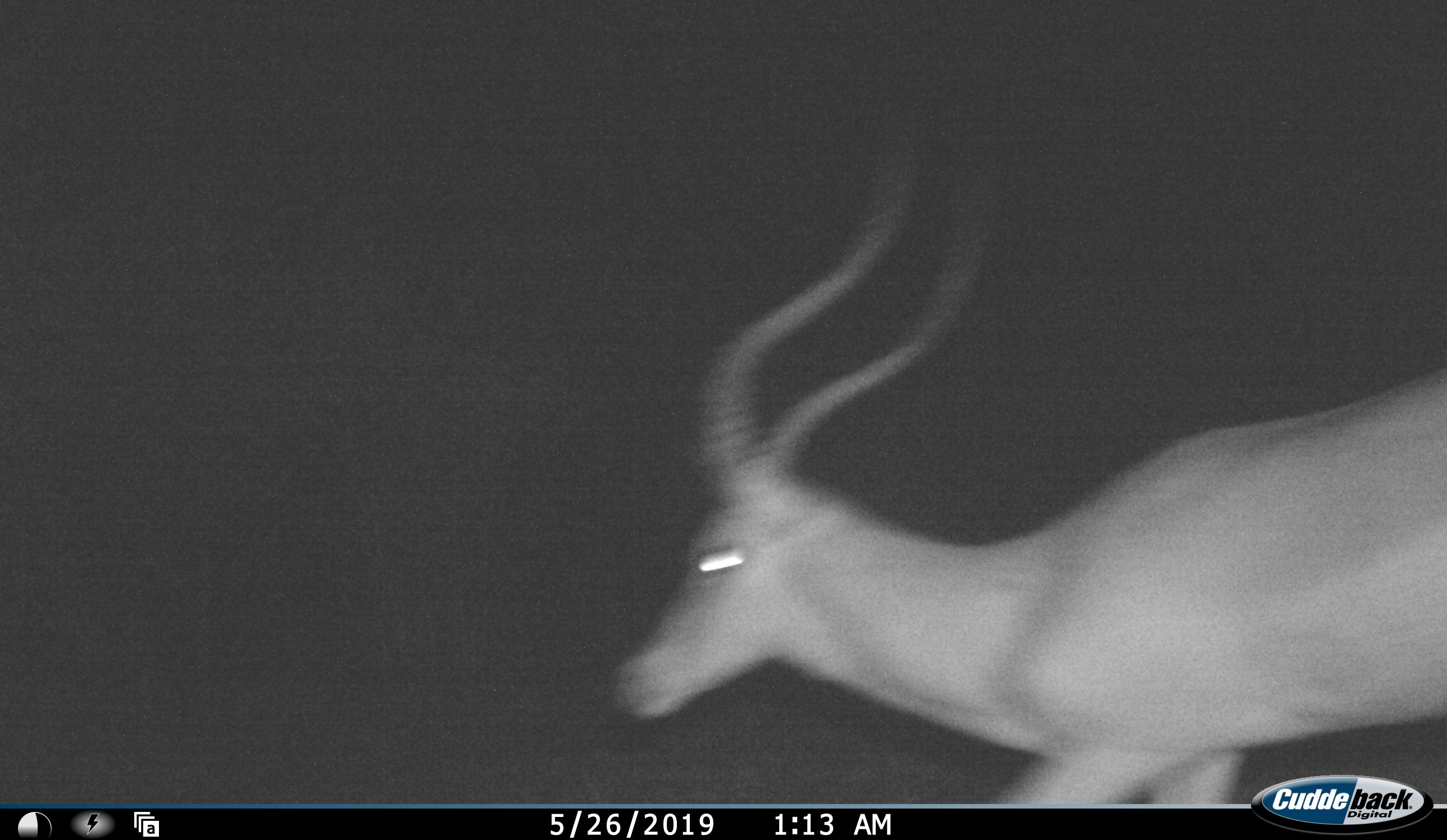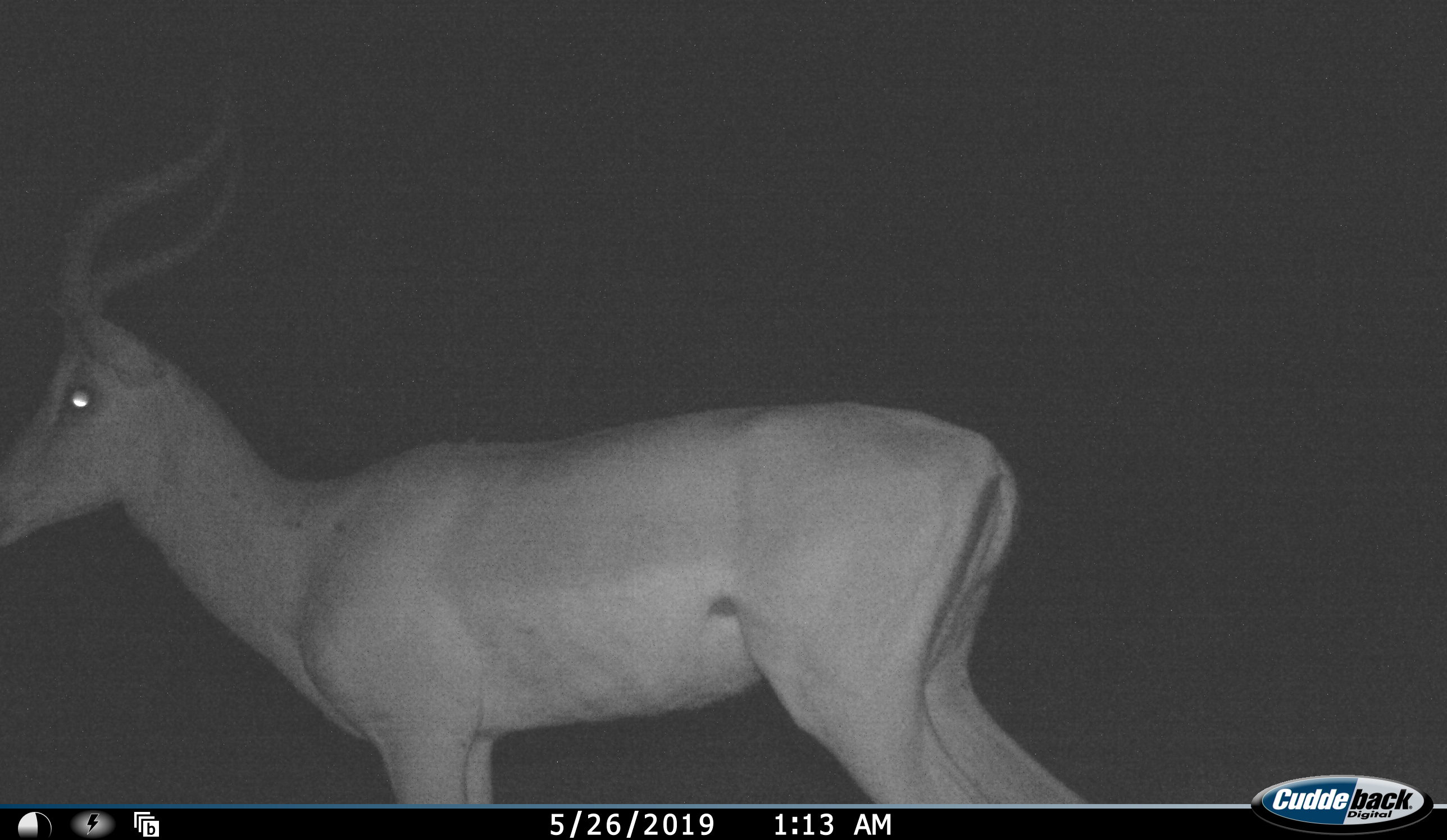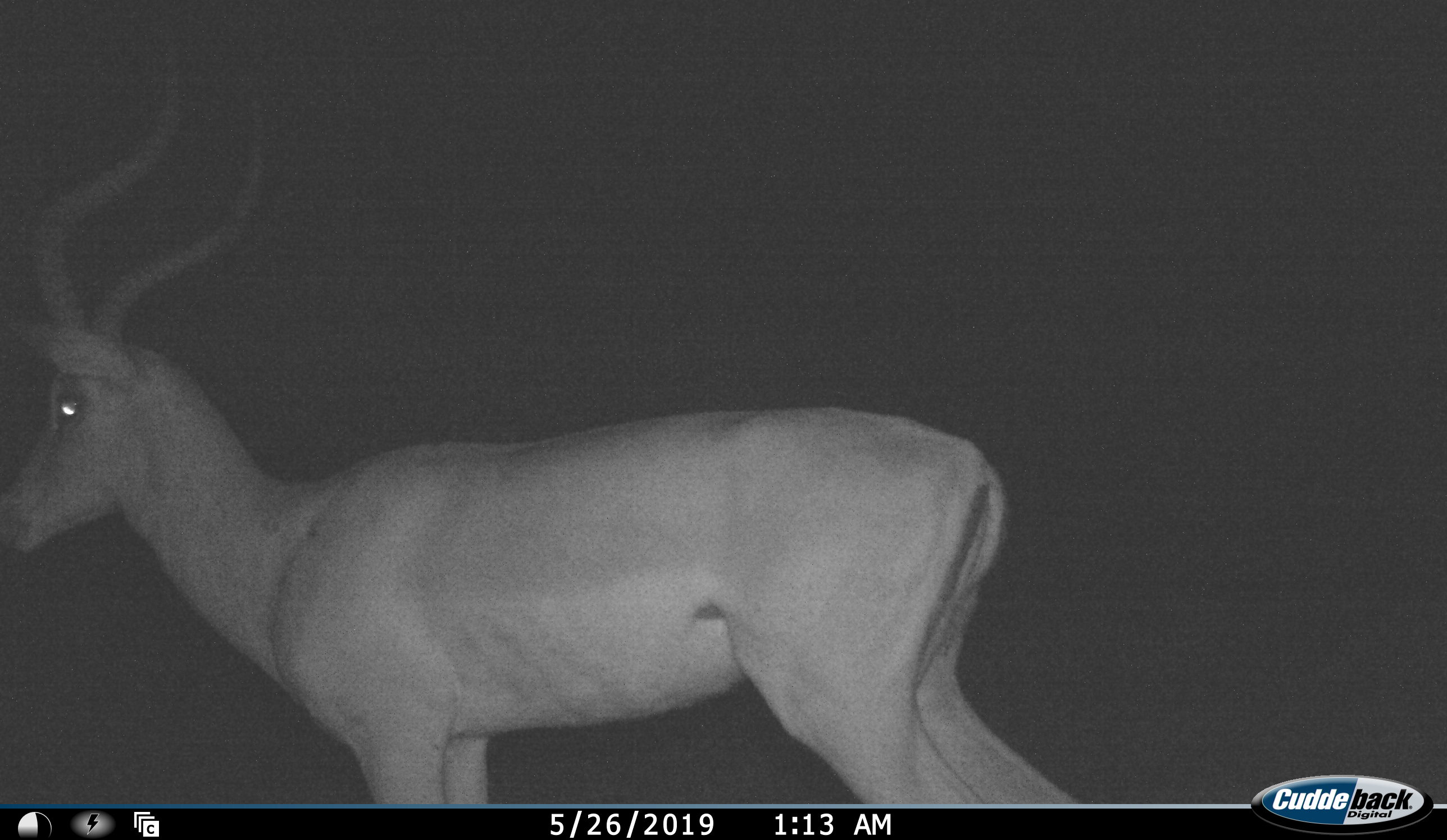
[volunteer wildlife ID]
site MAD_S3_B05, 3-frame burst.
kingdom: Animalia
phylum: Chordata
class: Mammalia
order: Artiodactyla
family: Bovidae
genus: Aepyceros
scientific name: Aepyceros melampus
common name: impala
Impala (Aepyceros melampus), count 1. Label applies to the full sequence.